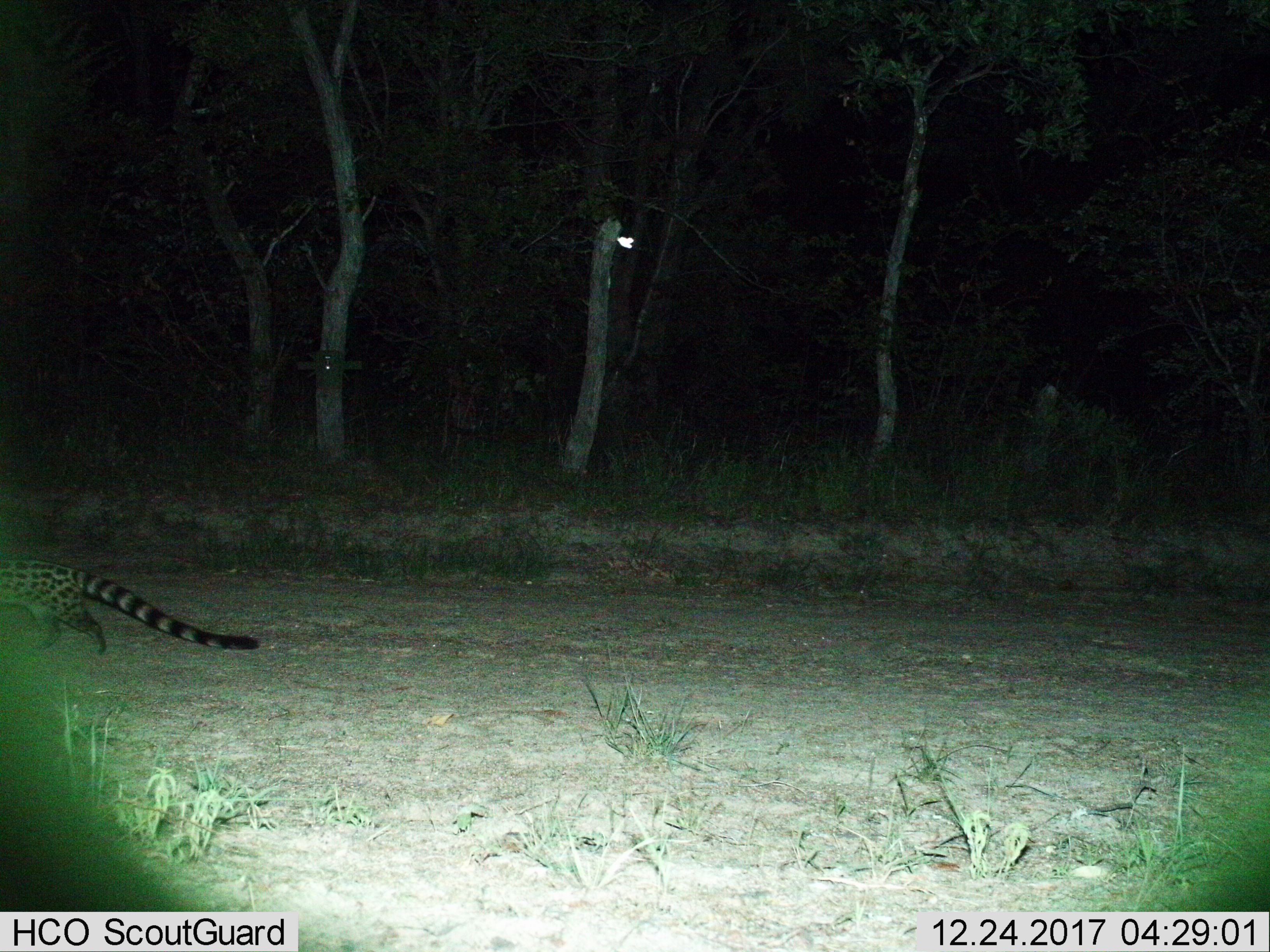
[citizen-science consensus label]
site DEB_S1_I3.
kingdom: Animalia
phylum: Chordata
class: Mammalia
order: Carnivora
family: Viverridae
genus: Genetta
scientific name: Genetta genetta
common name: small-spotted genet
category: genetcommonsmallspotted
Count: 1.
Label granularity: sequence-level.